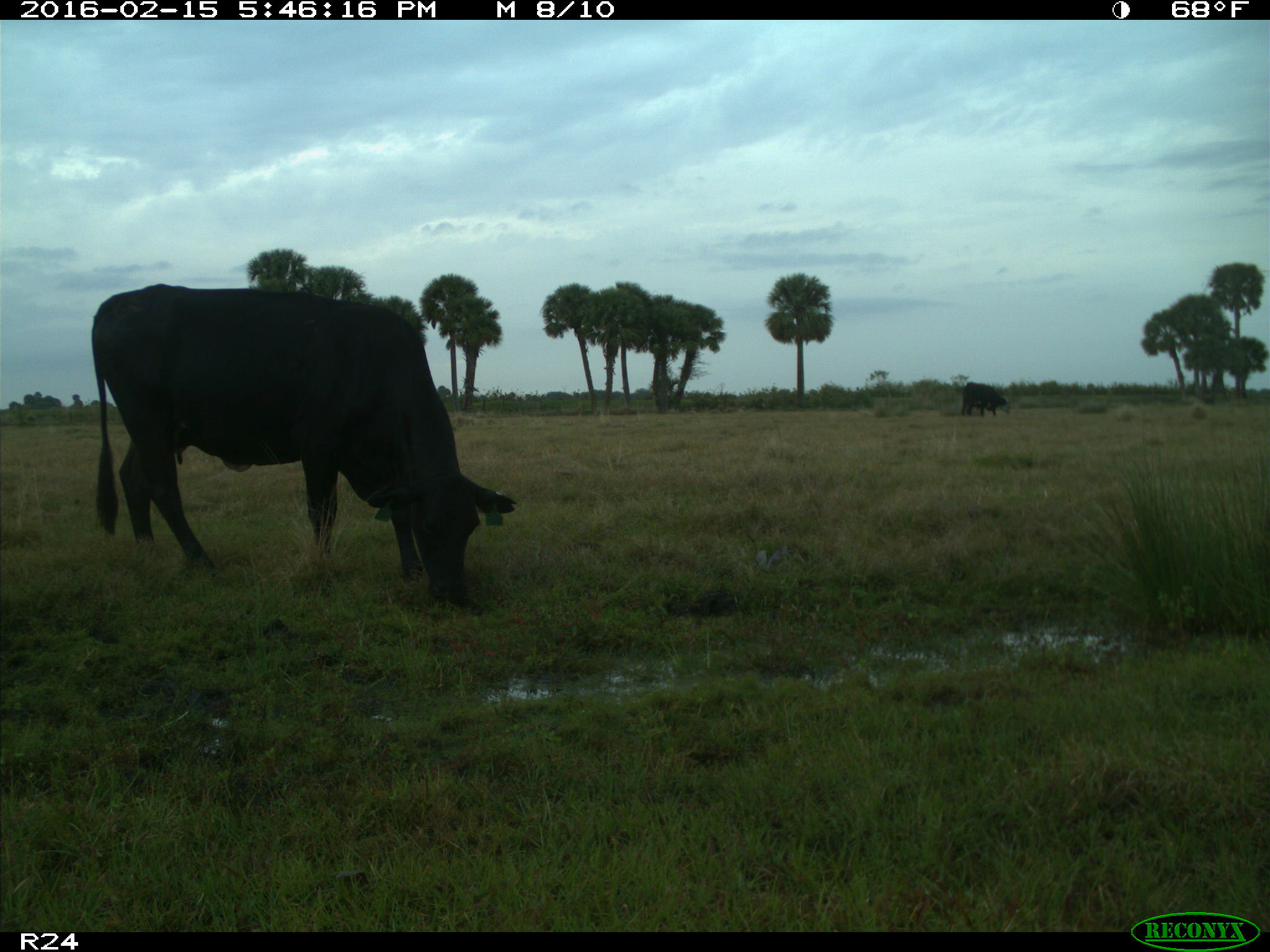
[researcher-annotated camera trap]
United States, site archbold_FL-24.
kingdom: Animalia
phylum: Chordata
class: Mammalia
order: Artiodactyla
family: Bovidae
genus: Bos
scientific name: Bos taurus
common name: domestic cow